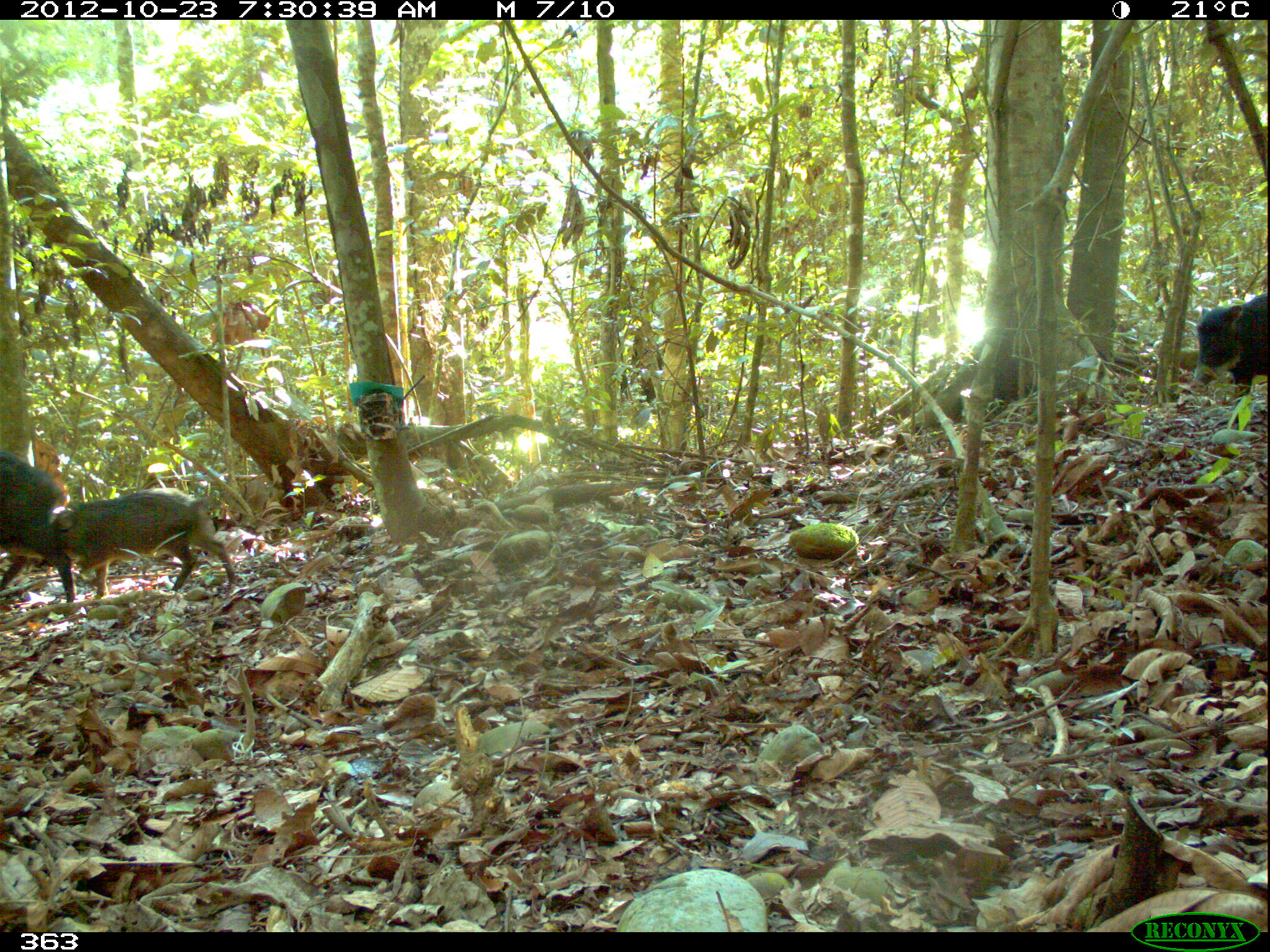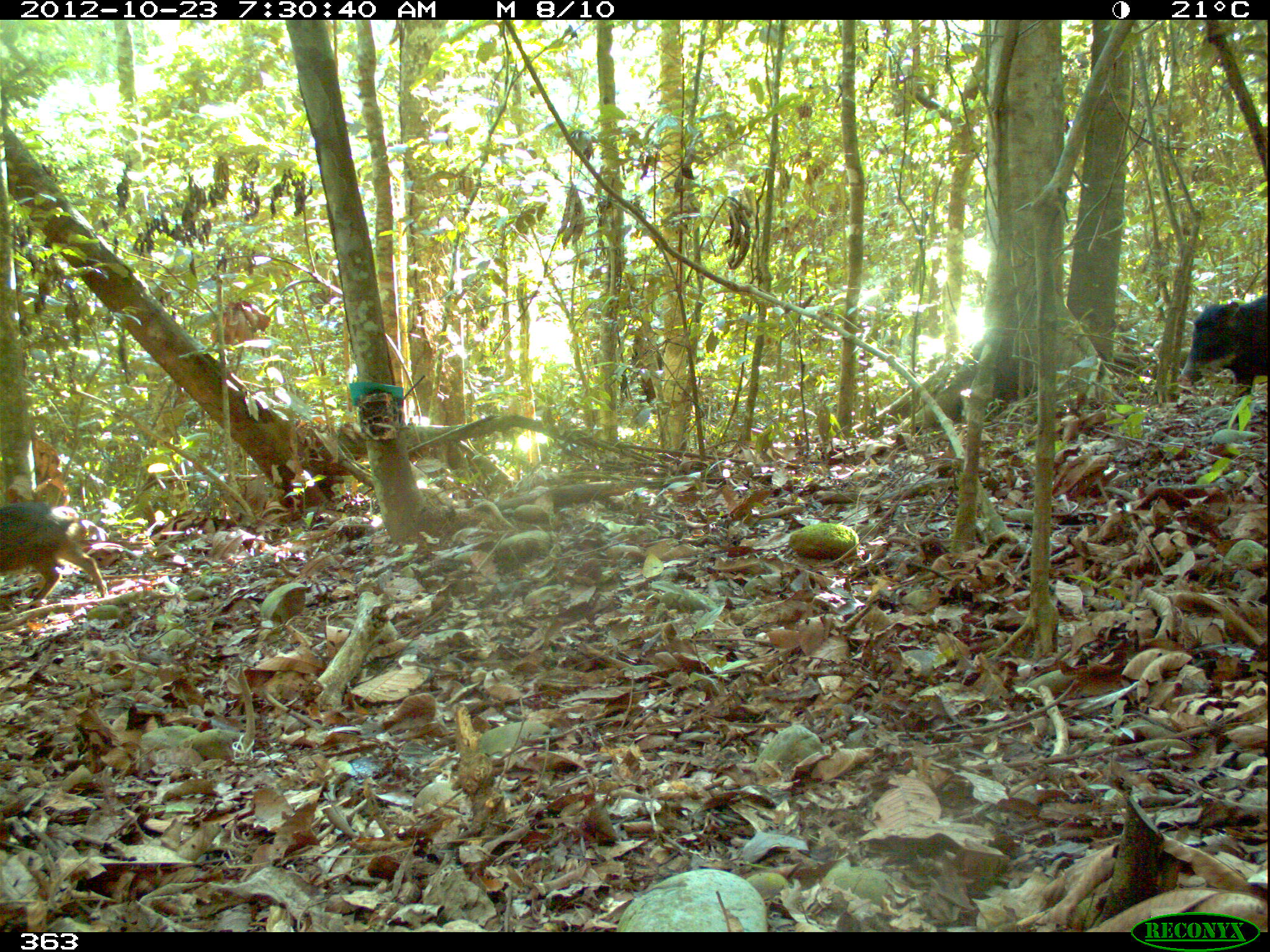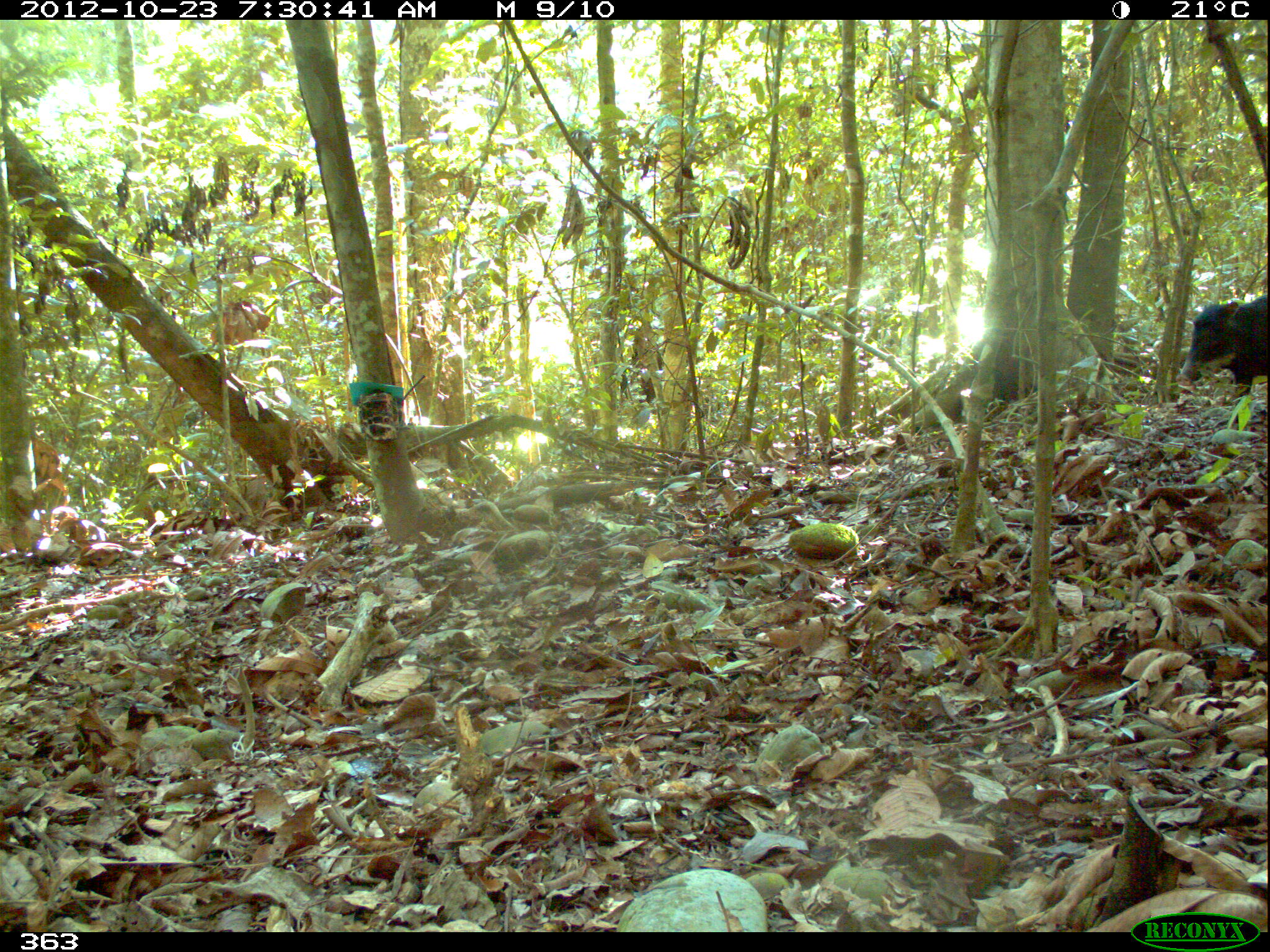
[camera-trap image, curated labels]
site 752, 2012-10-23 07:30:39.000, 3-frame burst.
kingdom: Animalia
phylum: Chordata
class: Mammalia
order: Artiodactyla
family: Tayassuidae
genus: Tayassu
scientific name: Tayassu pecari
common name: white-lipped peccary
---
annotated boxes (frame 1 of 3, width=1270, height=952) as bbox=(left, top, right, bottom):
tayassu pecari: bbox=(26, 489, 236, 597); bbox=(0, 451, 75, 603); bbox=(1189, 291, 1267, 406)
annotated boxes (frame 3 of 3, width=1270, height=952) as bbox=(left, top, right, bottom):
tayassu pecari: bbox=(1173, 292, 1266, 397)